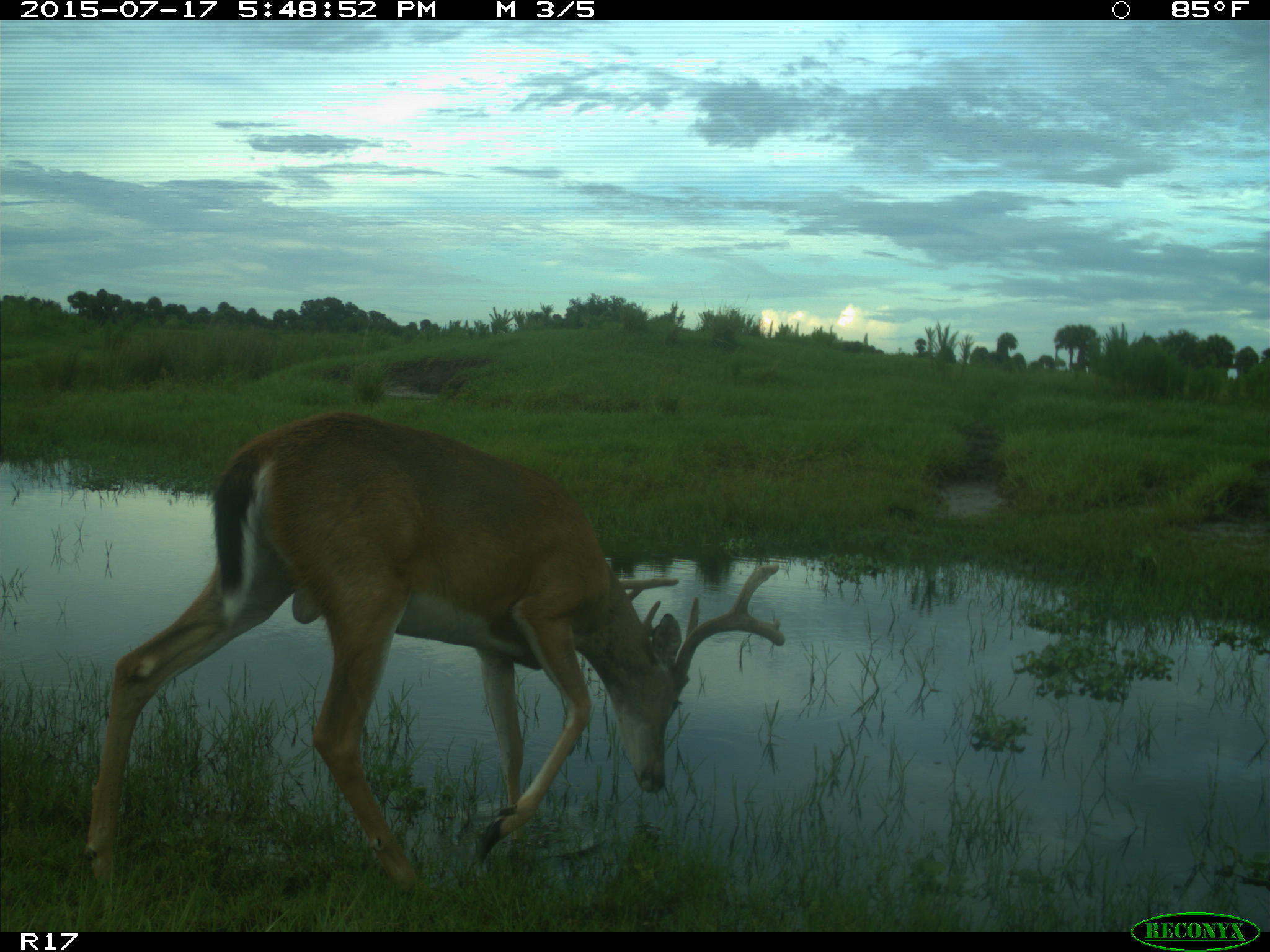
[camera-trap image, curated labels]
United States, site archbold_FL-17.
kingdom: Animalia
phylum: Chordata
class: Mammalia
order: Artiodactyla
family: Cervidae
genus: Odocoileus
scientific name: Odocoileus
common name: deer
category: unidentified deer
Unidentified deer (deer) (Odocoileus).